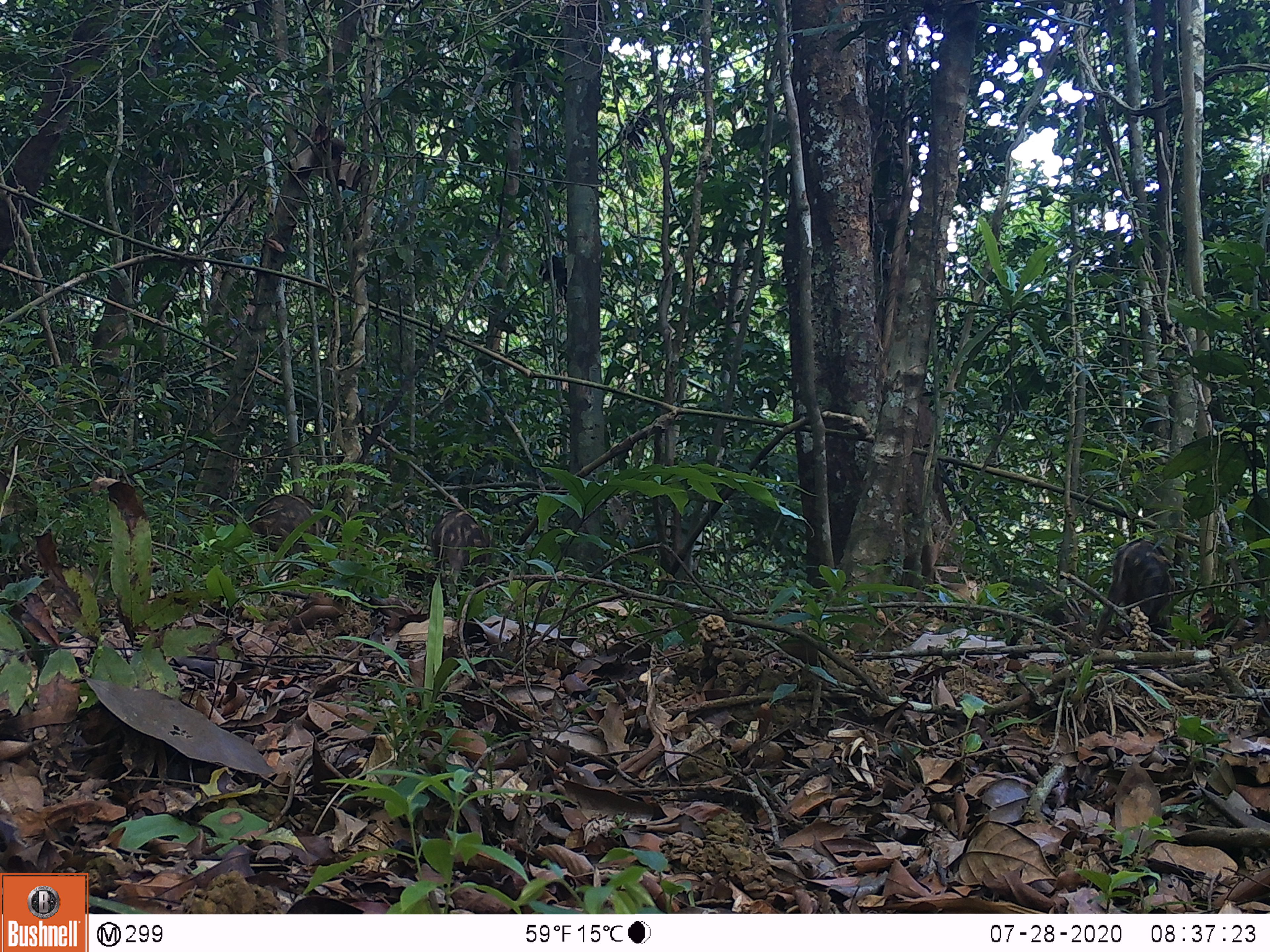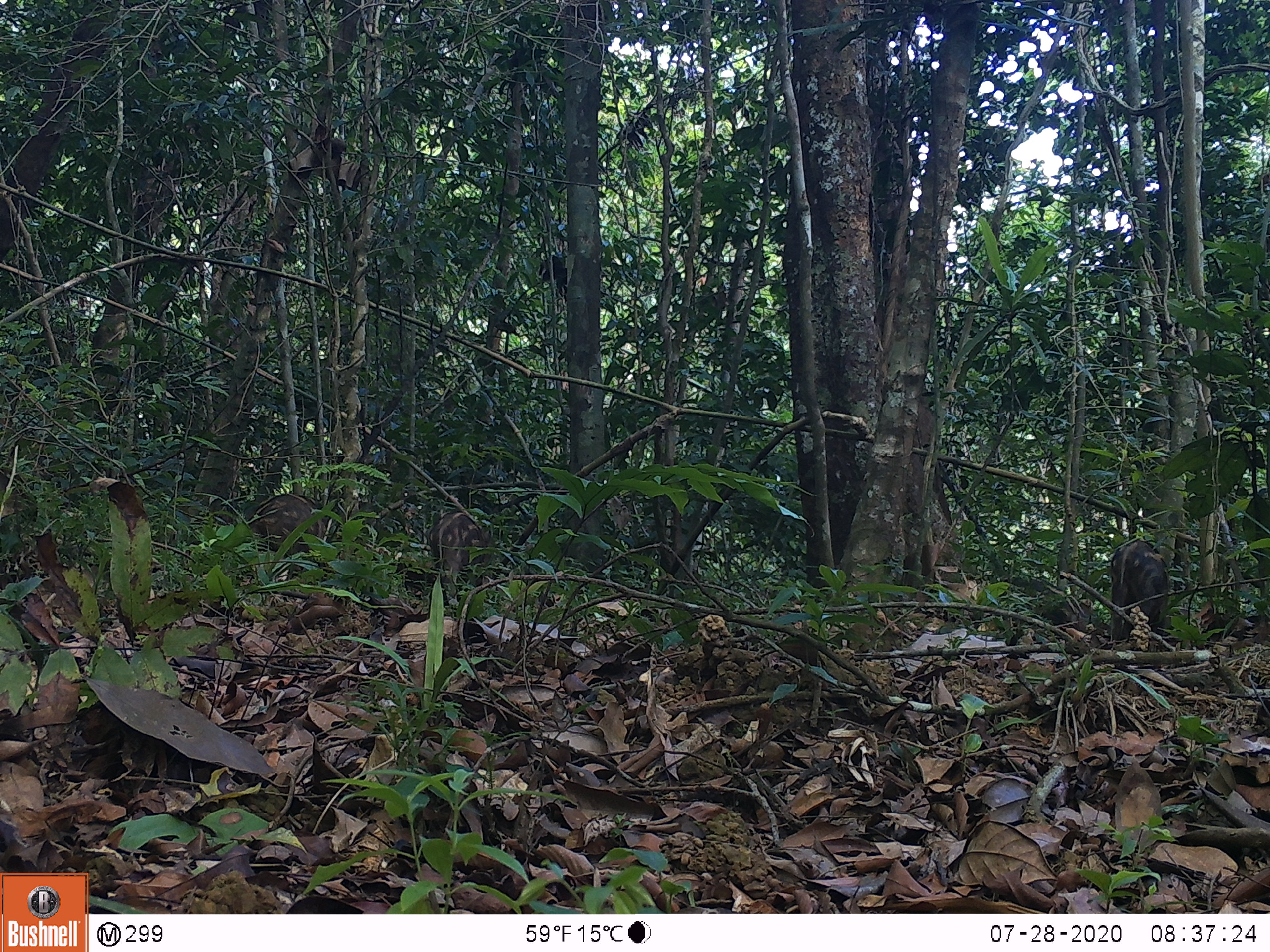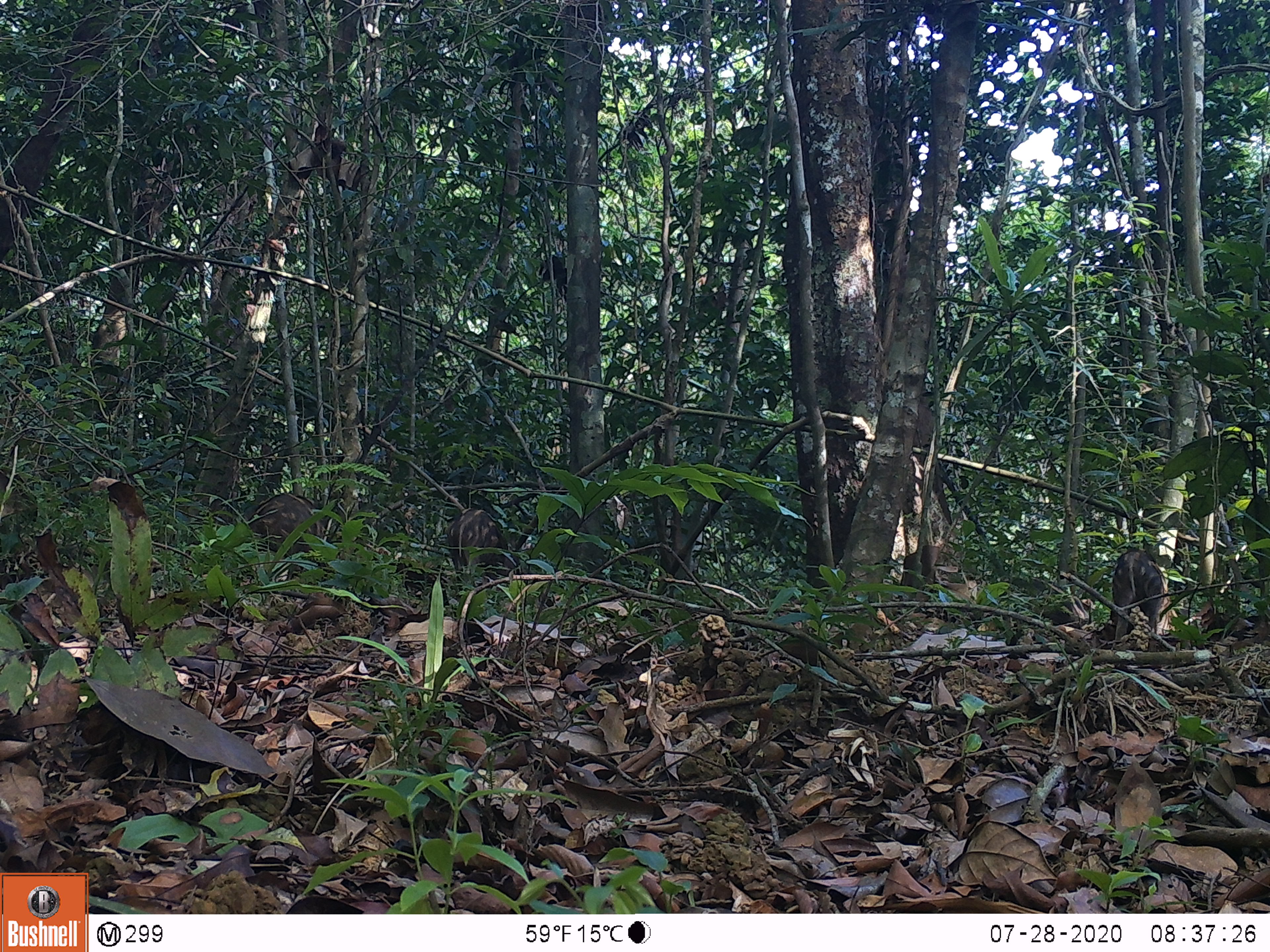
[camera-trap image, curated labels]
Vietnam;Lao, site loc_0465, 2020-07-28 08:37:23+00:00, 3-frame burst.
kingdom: Animalia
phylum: Chordata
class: Mammalia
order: Artiodactyla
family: Suidae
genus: Sus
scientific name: Sus scrofa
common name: eurasian wild pig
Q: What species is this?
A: Eurasian wild pig (Sus scrofa).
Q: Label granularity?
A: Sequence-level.